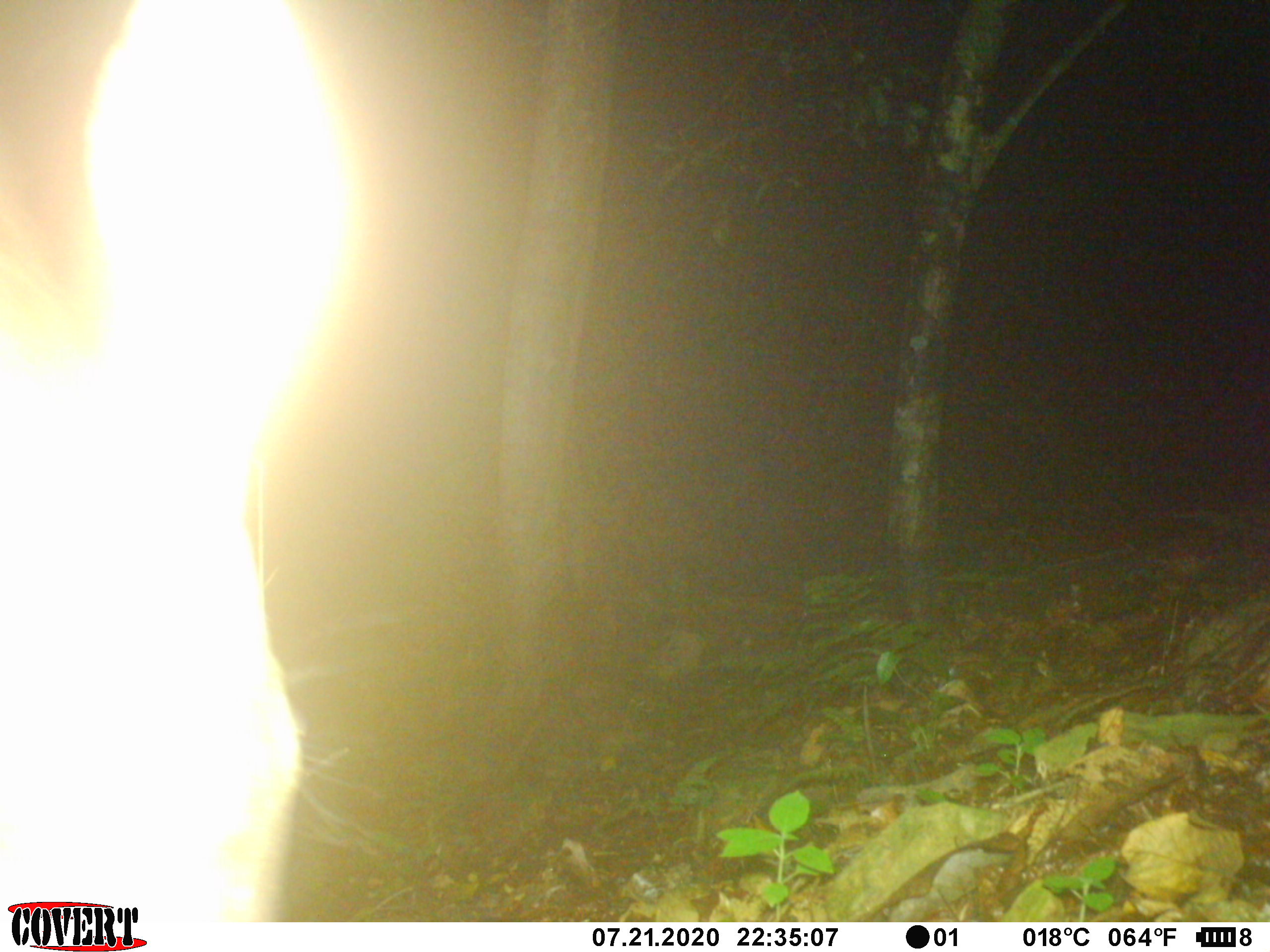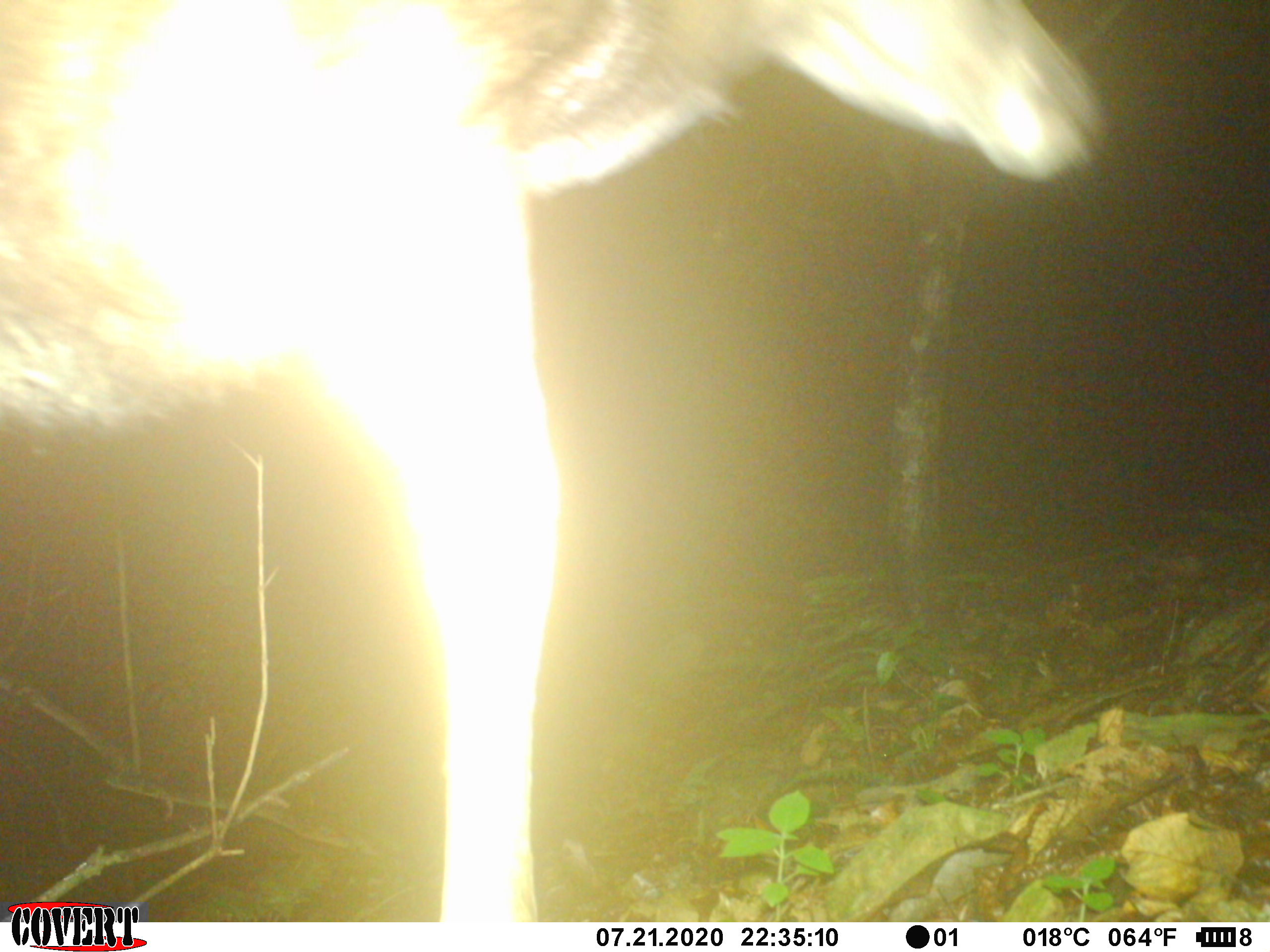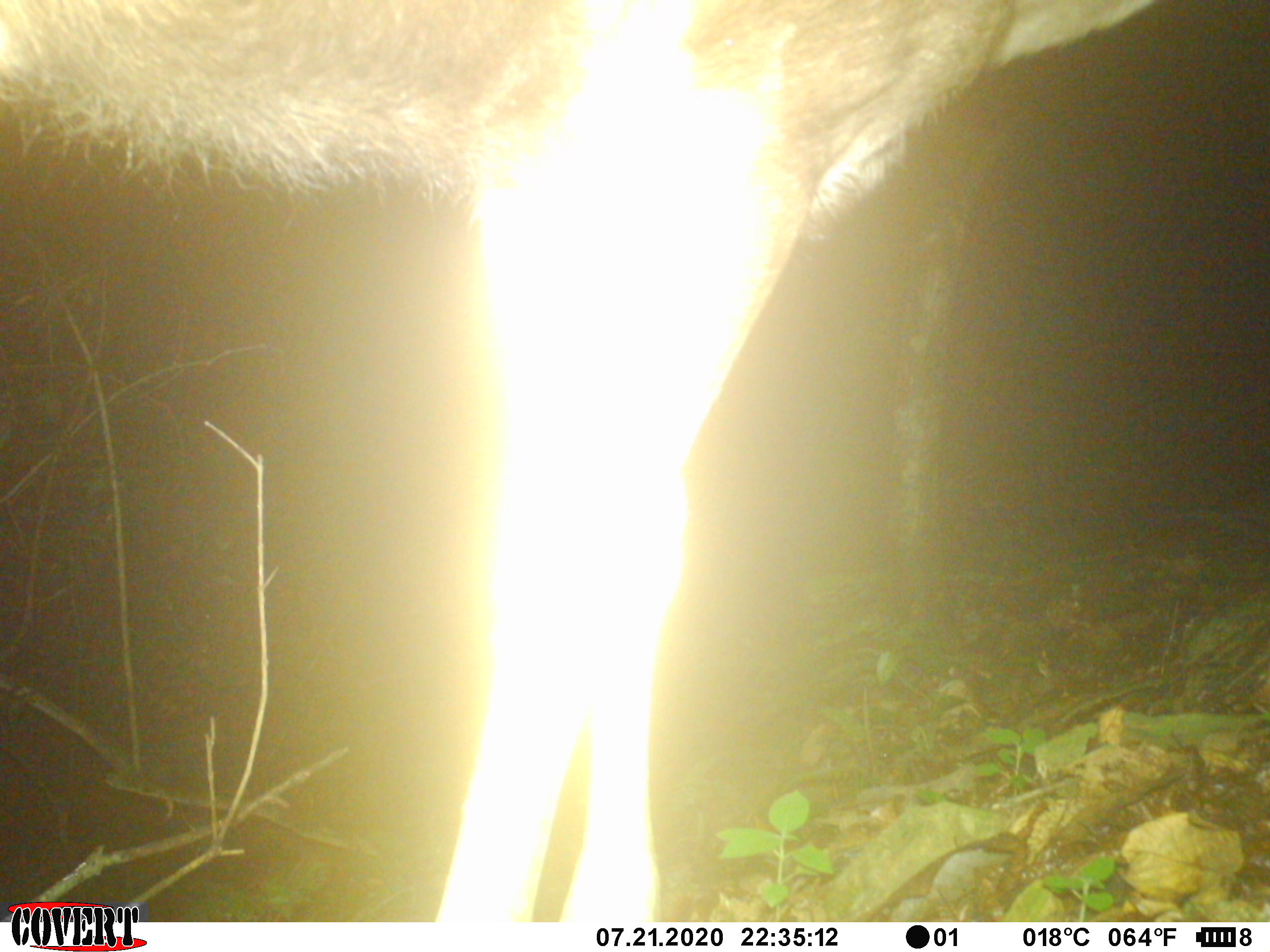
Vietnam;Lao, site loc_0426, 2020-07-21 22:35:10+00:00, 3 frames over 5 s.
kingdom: Animalia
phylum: Chordata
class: Mammalia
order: Artiodactyla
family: Cervidae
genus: Rusa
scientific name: Rusa unicolor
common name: sambar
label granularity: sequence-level